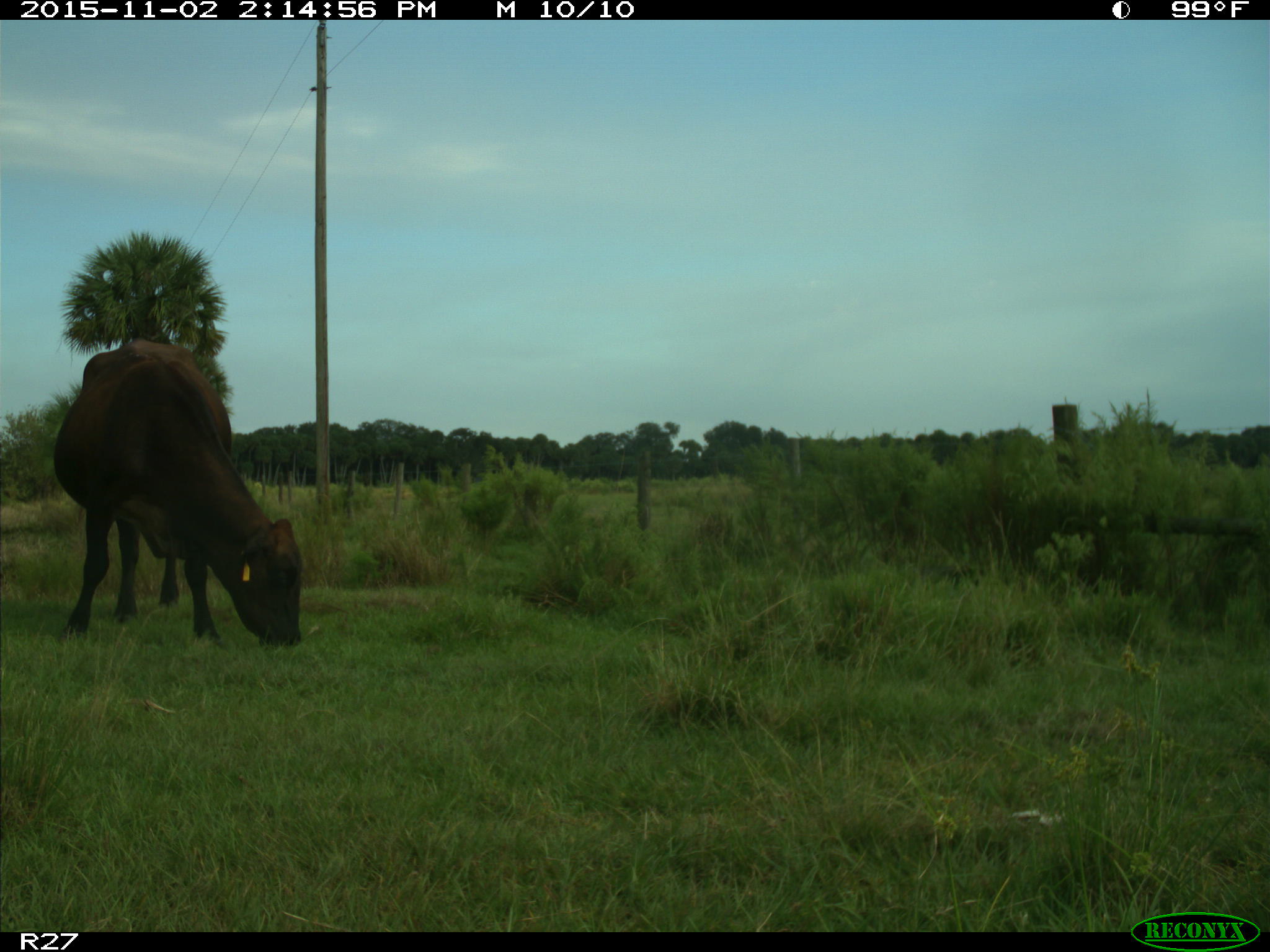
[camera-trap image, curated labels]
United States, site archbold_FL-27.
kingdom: Animalia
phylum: Chordata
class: Mammalia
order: Artiodactyla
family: Bovidae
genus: Bos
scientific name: Bos taurus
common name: domestic cow